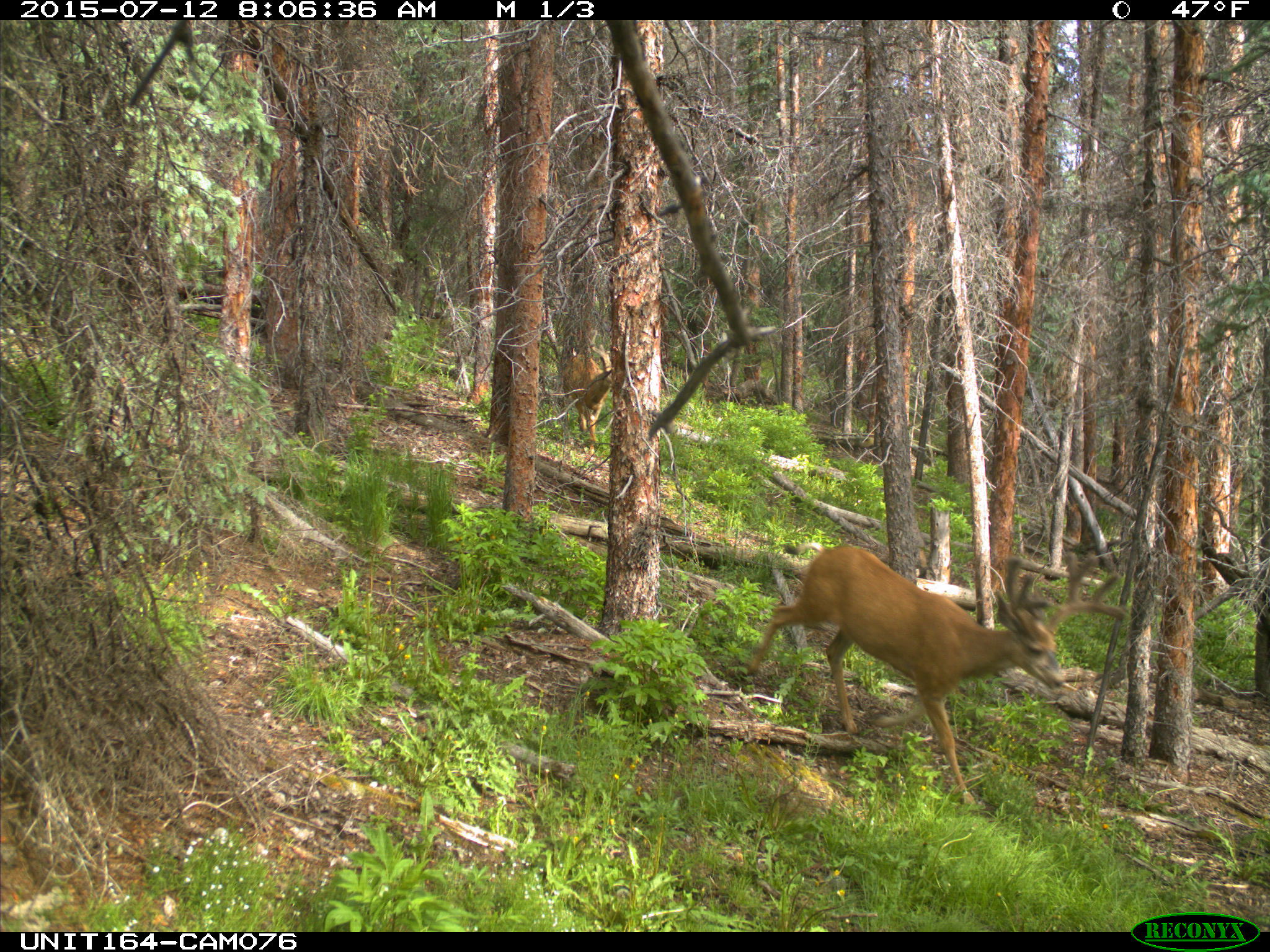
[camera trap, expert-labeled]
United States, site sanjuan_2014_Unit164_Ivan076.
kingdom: Animalia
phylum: Chordata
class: Mammalia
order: Artiodactyla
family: Cervidae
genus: Odocoileus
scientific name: Odocoileus hemionus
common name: mule deer